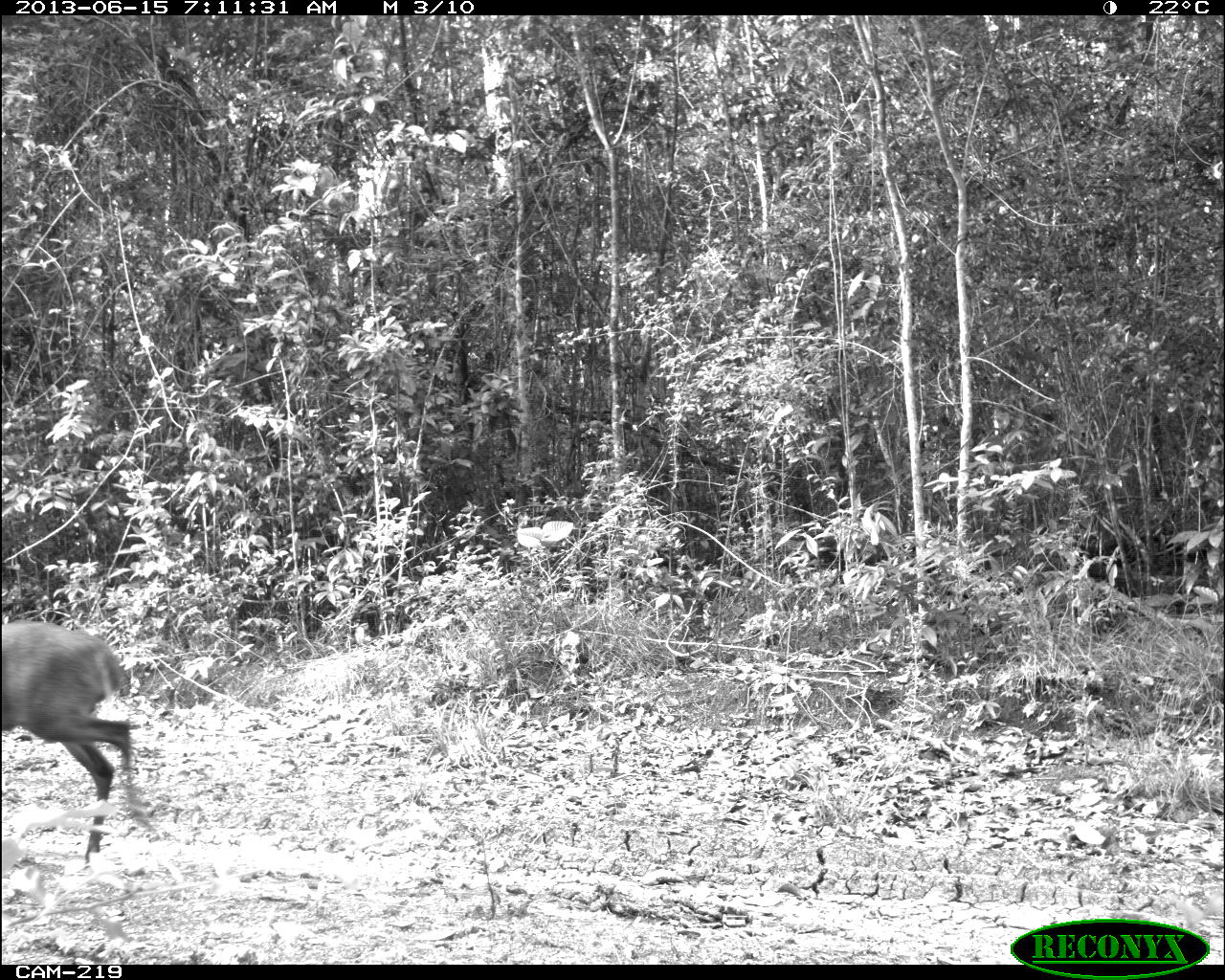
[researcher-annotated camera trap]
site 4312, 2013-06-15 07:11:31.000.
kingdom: Animalia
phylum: Chordata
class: Mammalia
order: Artiodactyla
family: Cervidae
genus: Mazama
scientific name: Mazama temama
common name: central american red brocket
Mazama temama (central american red brocket), count 1, sex male.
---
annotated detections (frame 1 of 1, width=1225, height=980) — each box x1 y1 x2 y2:
mazama temama: 1 618 158 870